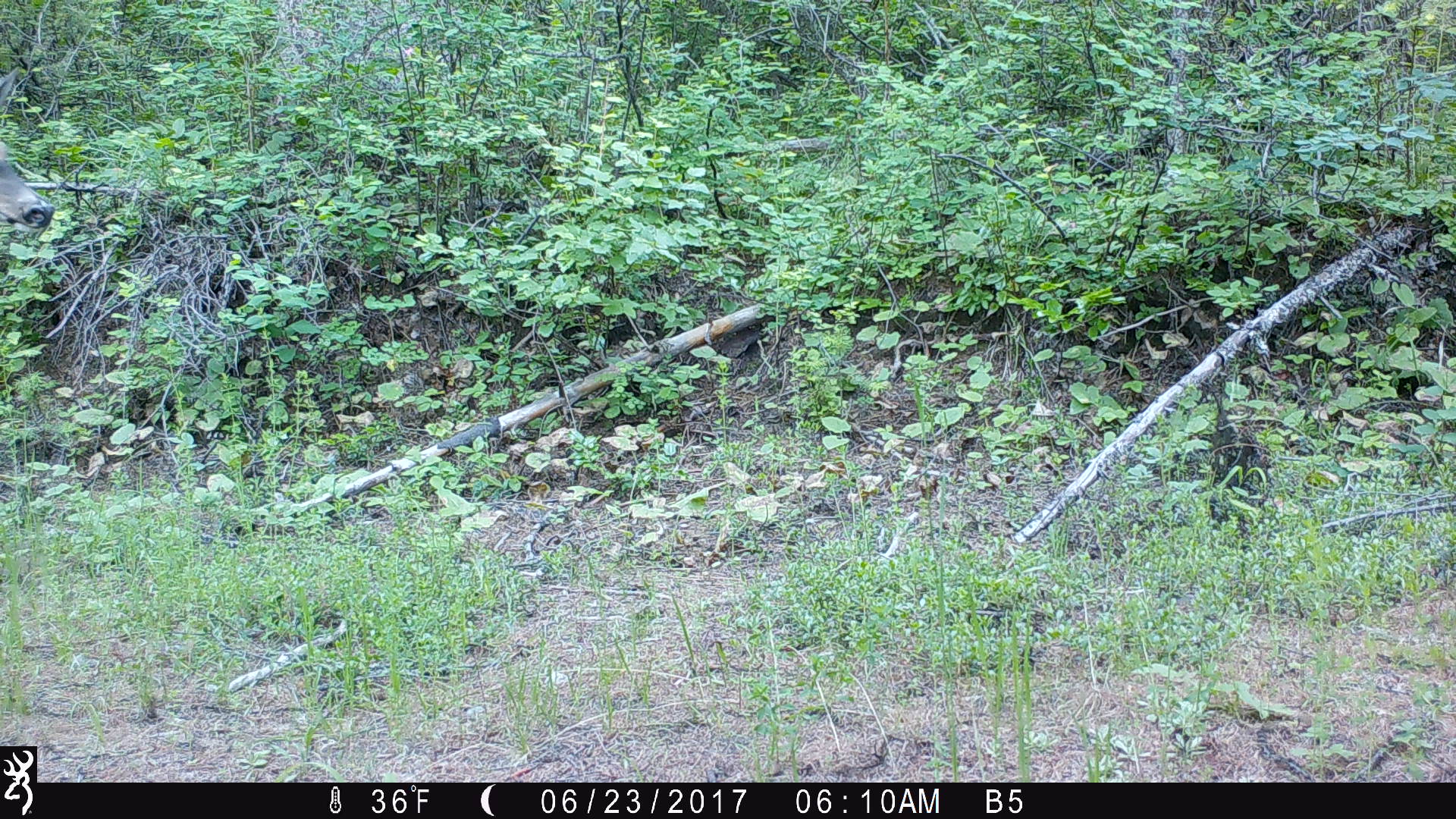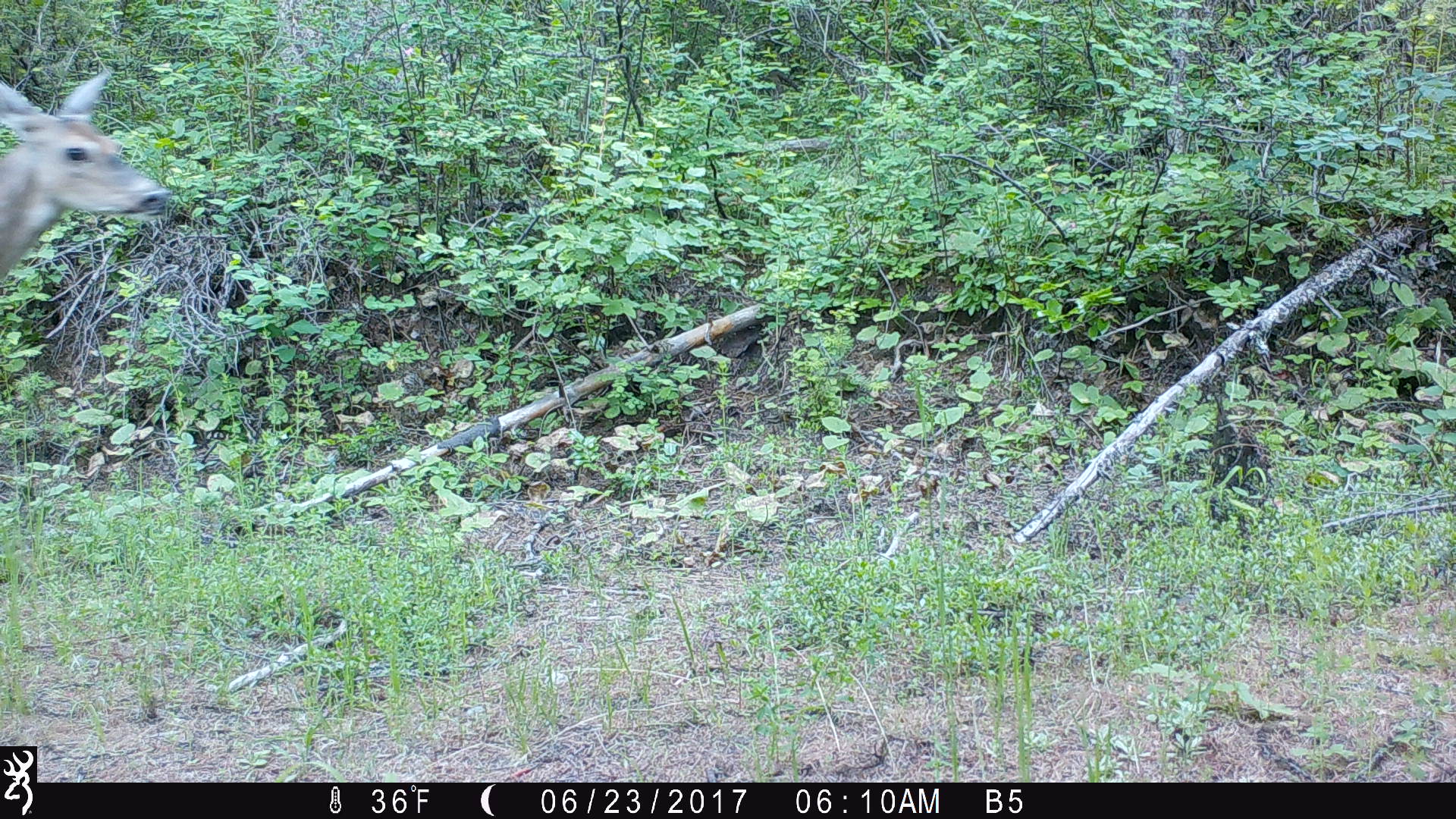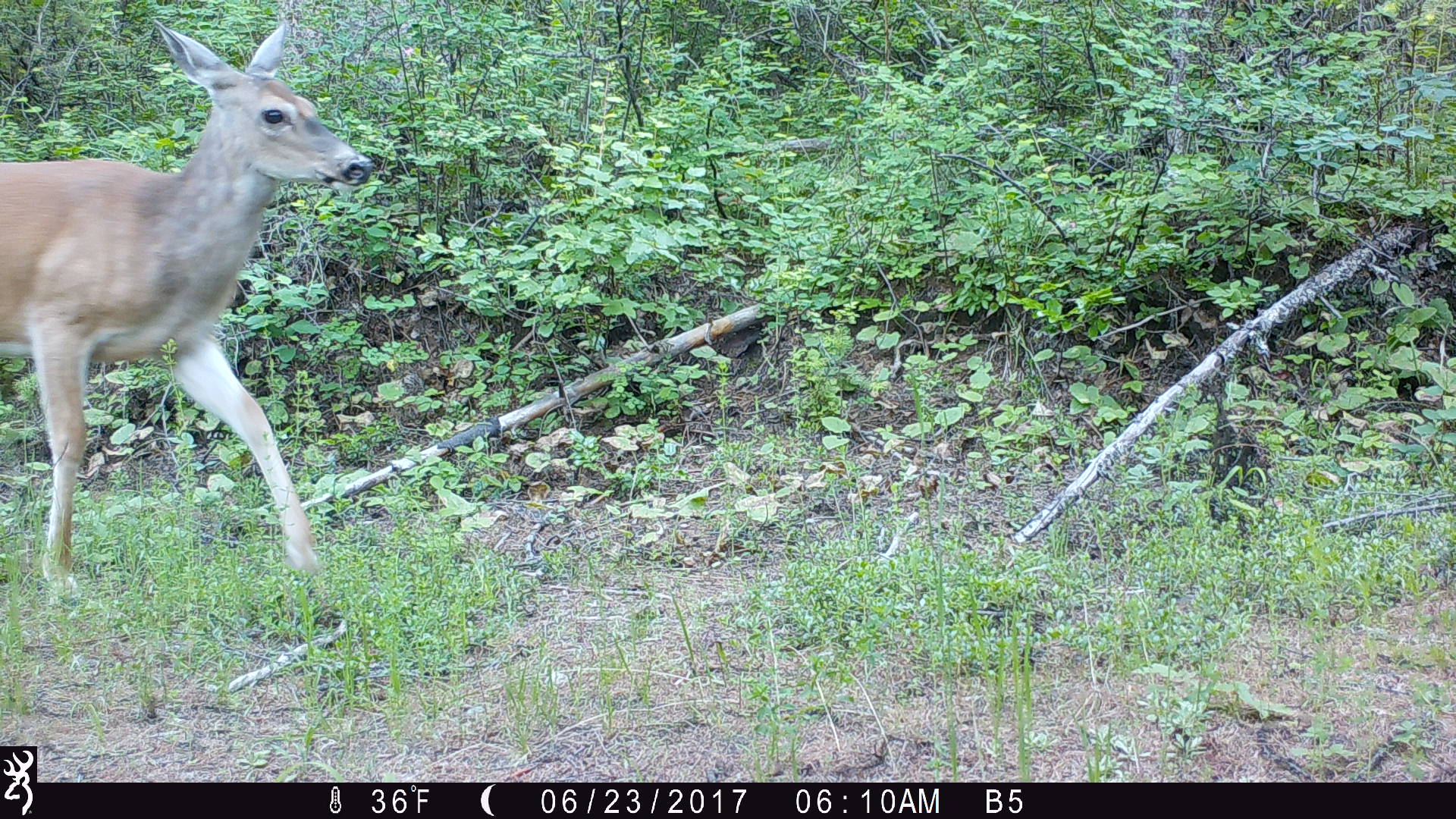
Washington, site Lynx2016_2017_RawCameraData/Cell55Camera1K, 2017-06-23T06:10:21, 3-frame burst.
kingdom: Animalia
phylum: Chordata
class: Mammalia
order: Artiodactyla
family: Cervidae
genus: Odocoileus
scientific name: Odocoileus hemionus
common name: mule deer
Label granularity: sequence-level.